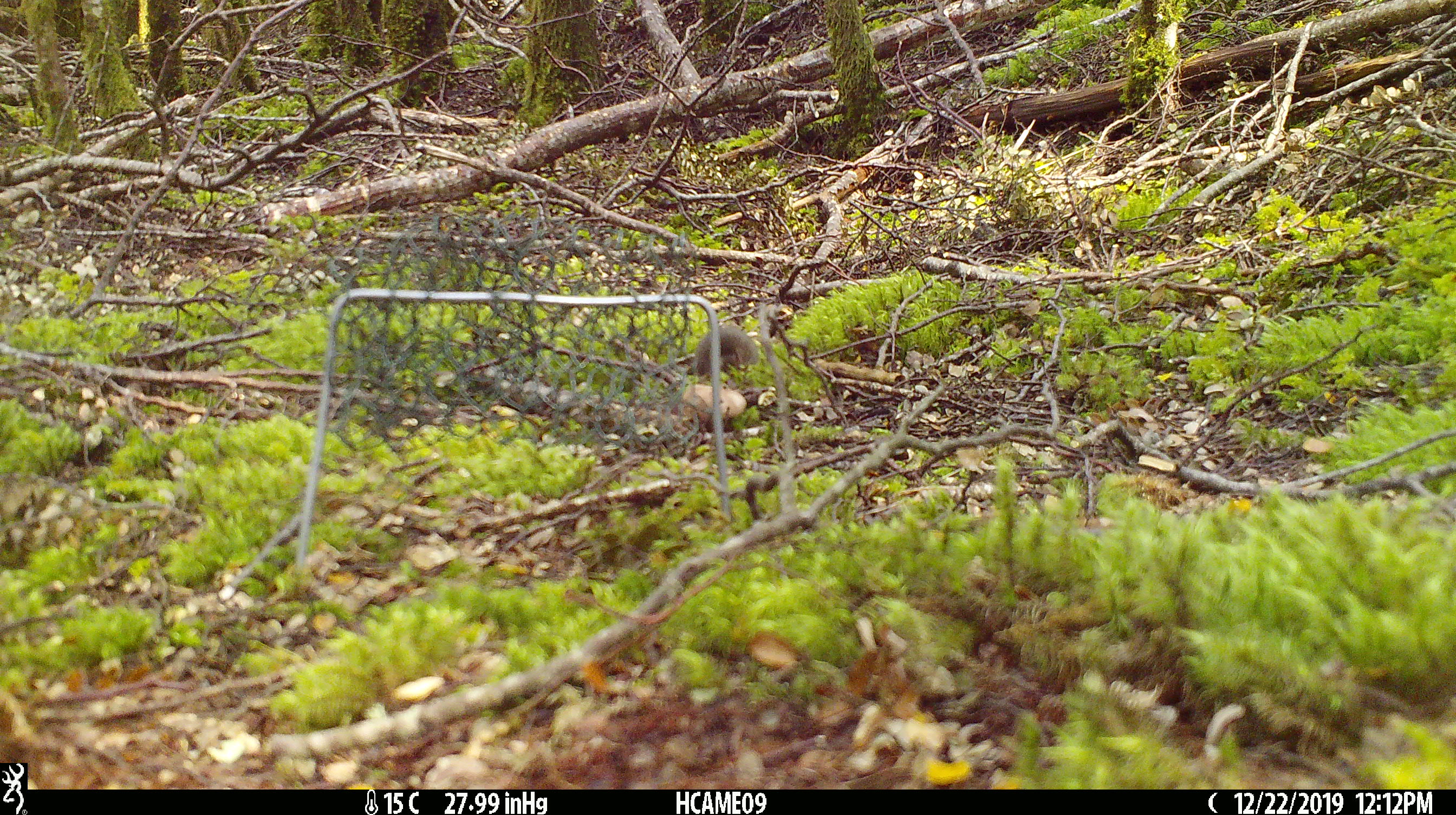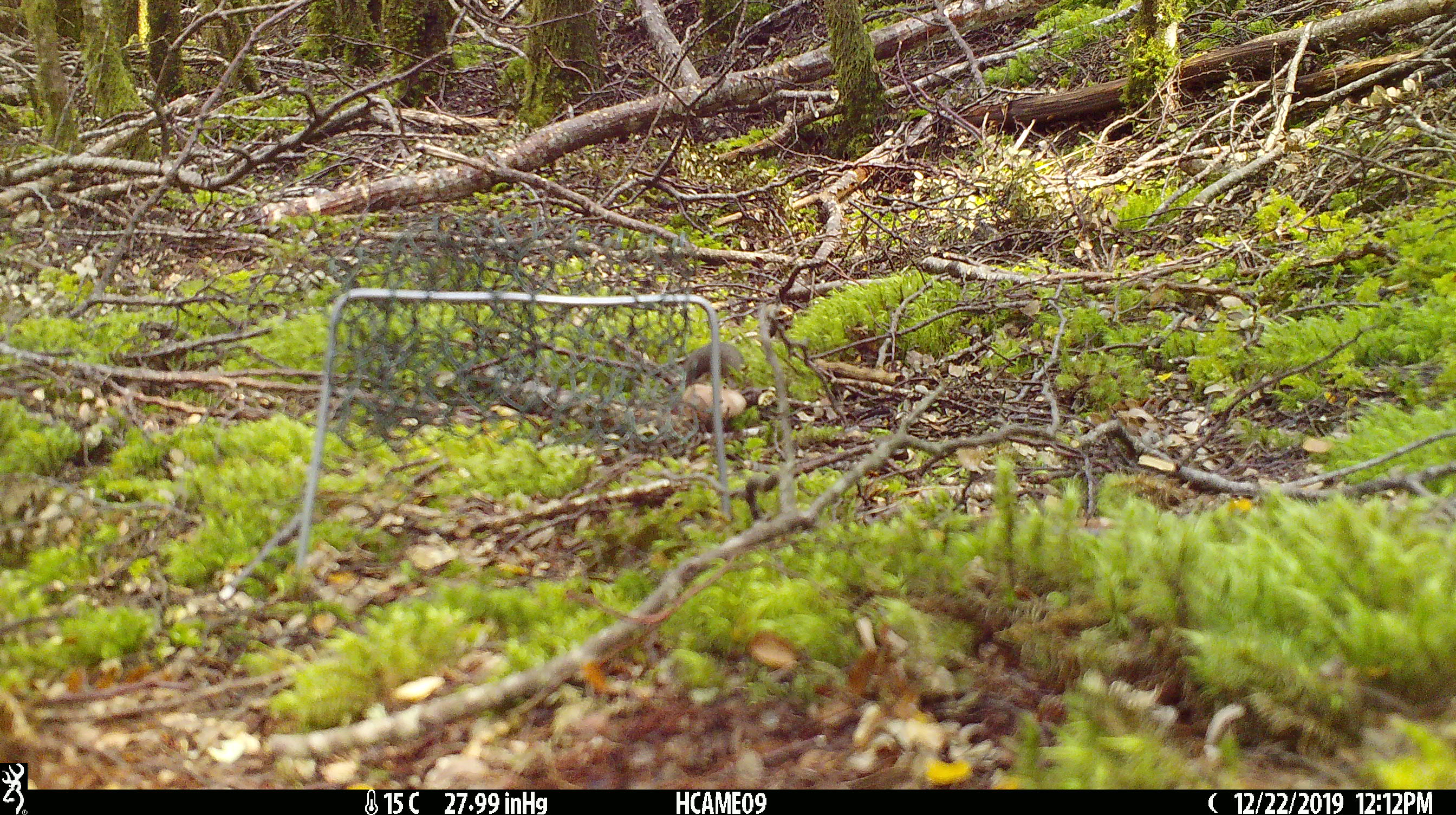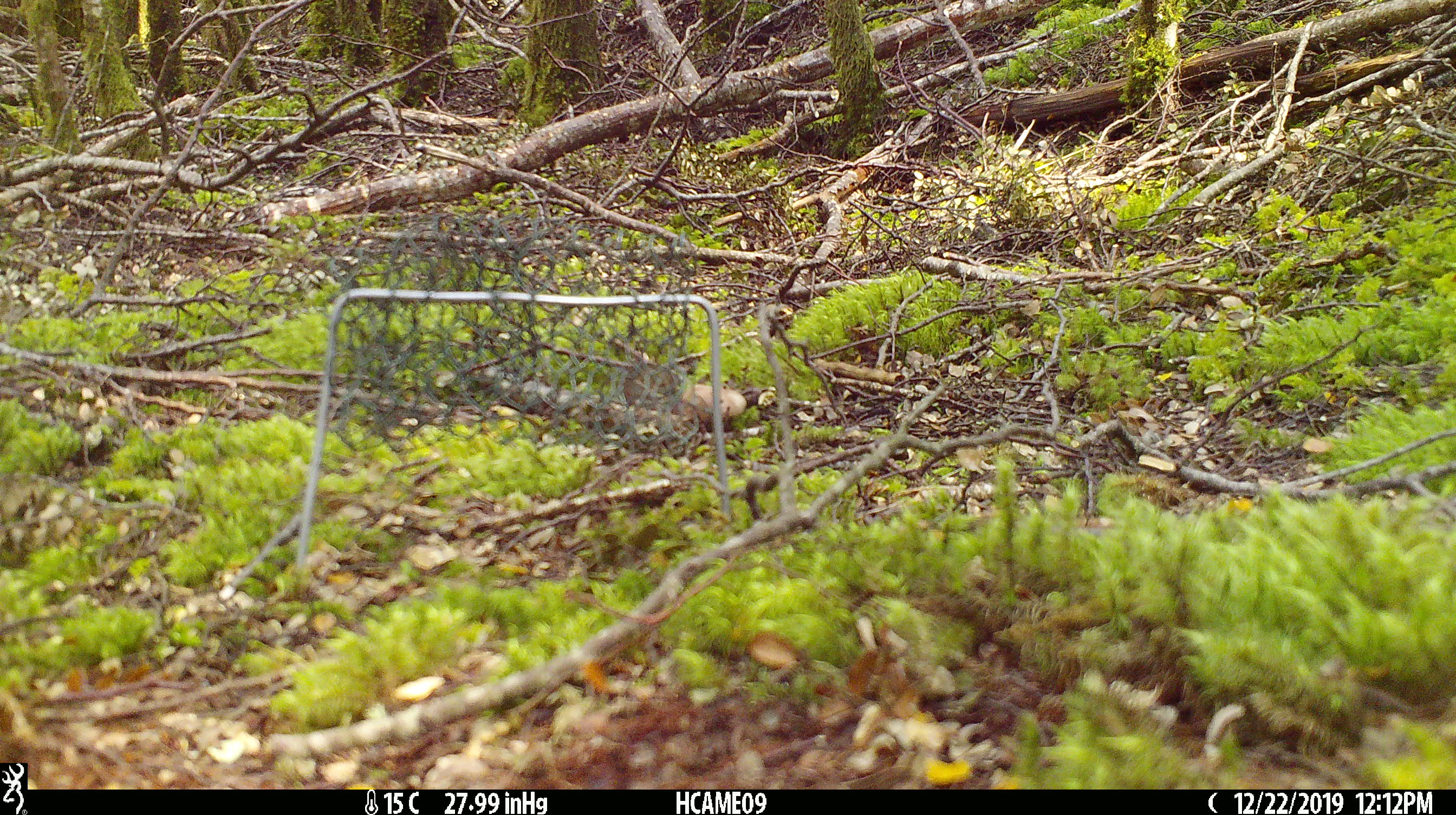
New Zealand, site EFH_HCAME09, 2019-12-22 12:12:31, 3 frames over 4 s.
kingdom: Animalia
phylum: Chordata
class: Mammalia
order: Rodentia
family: Muridae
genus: Mus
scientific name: Mus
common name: mouse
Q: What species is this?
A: Mouse (Mus).